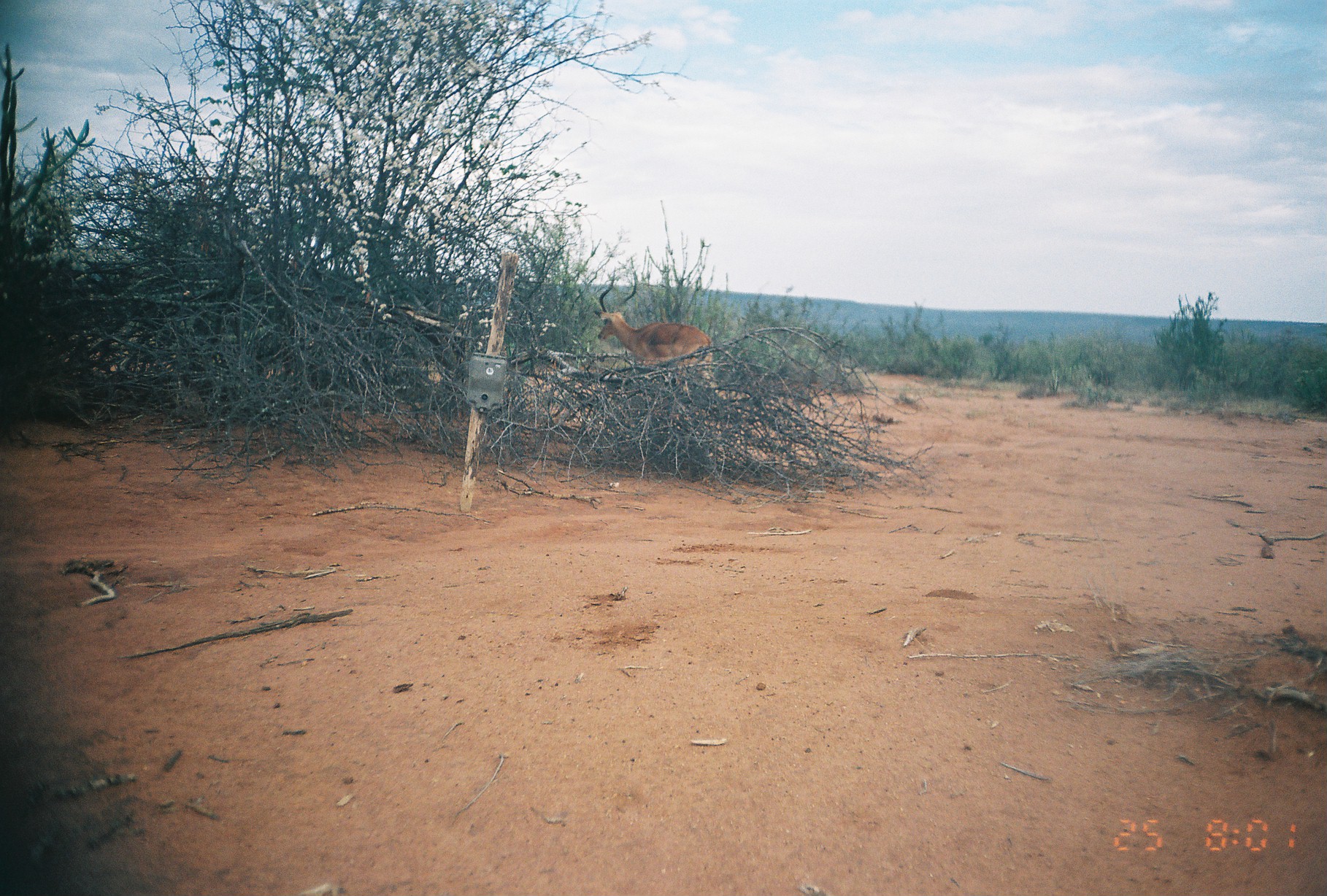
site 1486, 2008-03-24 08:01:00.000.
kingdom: Animalia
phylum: Chordata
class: Mammalia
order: Artiodactyla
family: Bovidae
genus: Aepyceros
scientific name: Aepyceros melampus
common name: impala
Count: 1.